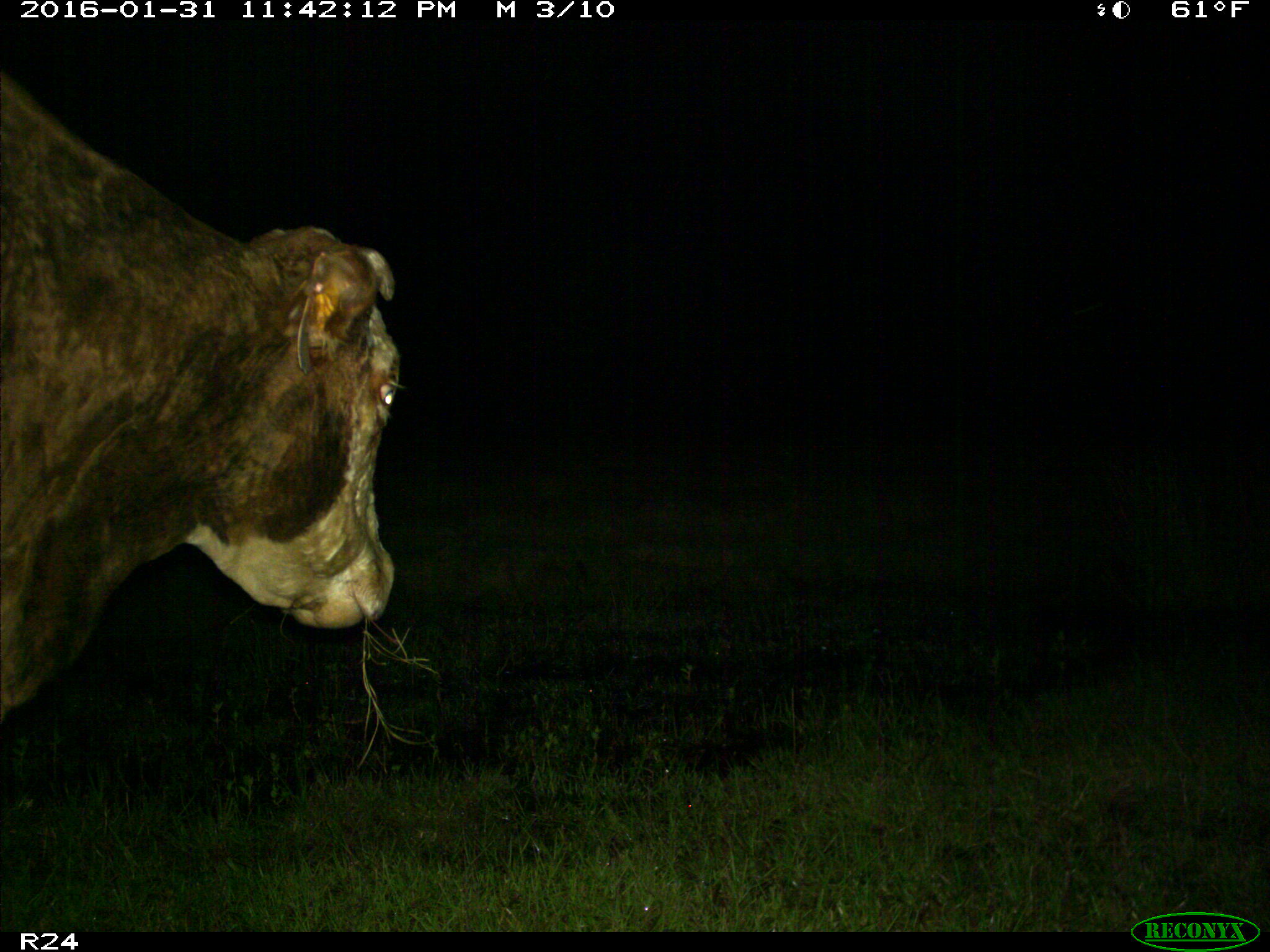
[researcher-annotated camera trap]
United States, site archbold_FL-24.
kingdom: Animalia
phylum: Chordata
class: Mammalia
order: Artiodactyla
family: Bovidae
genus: Bos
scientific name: Bos taurus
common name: domestic cow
Bos taurus (domestic cow).